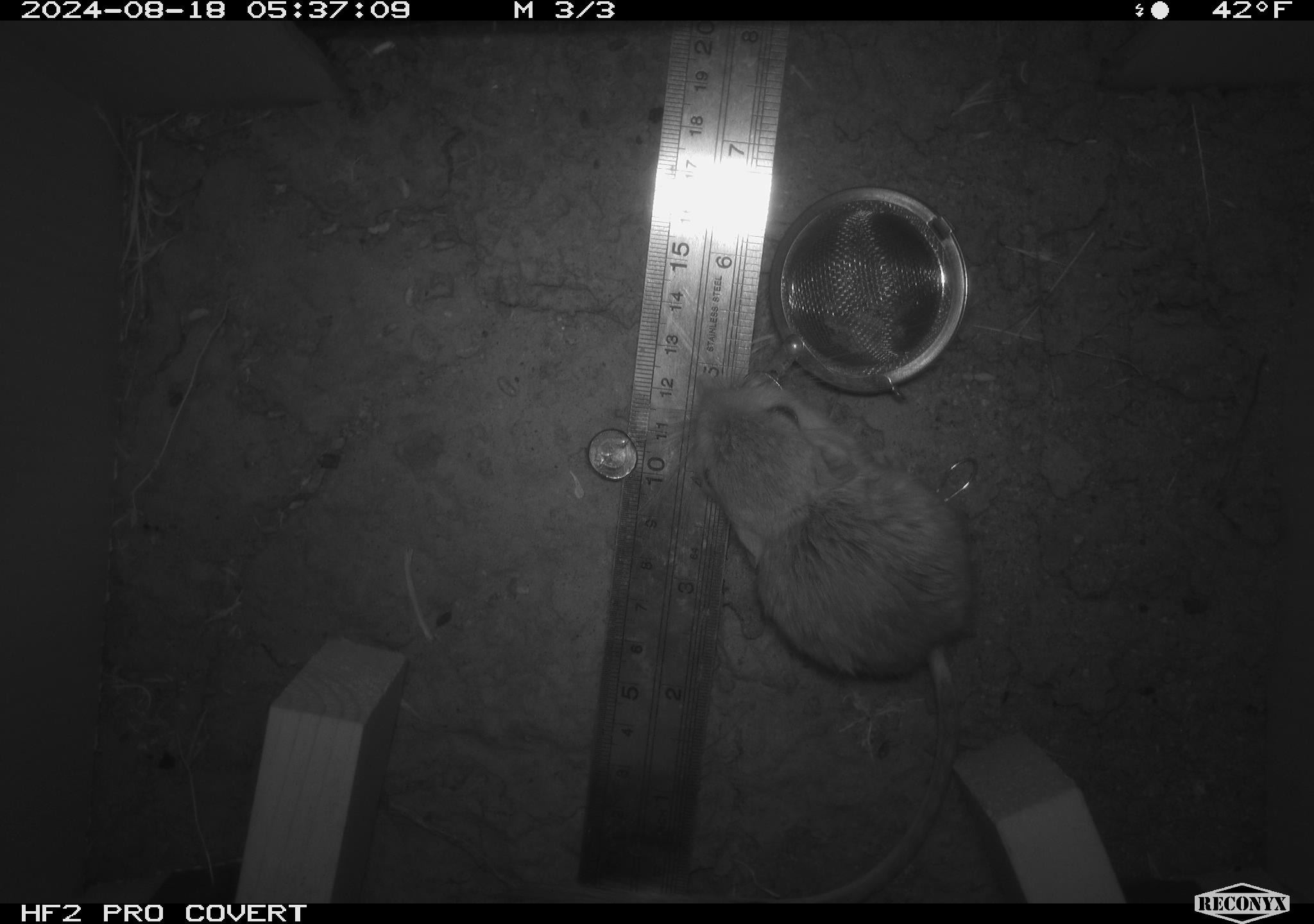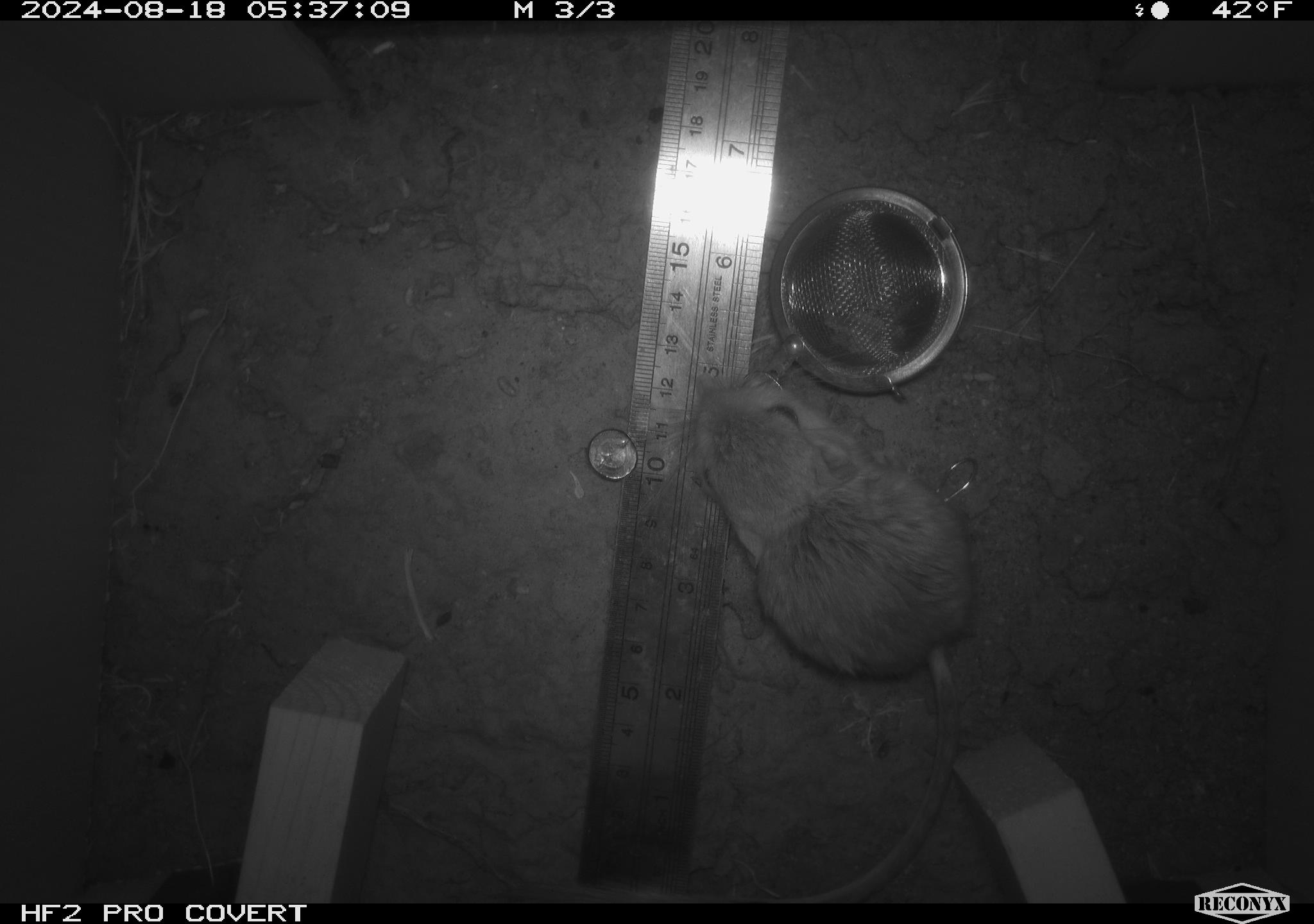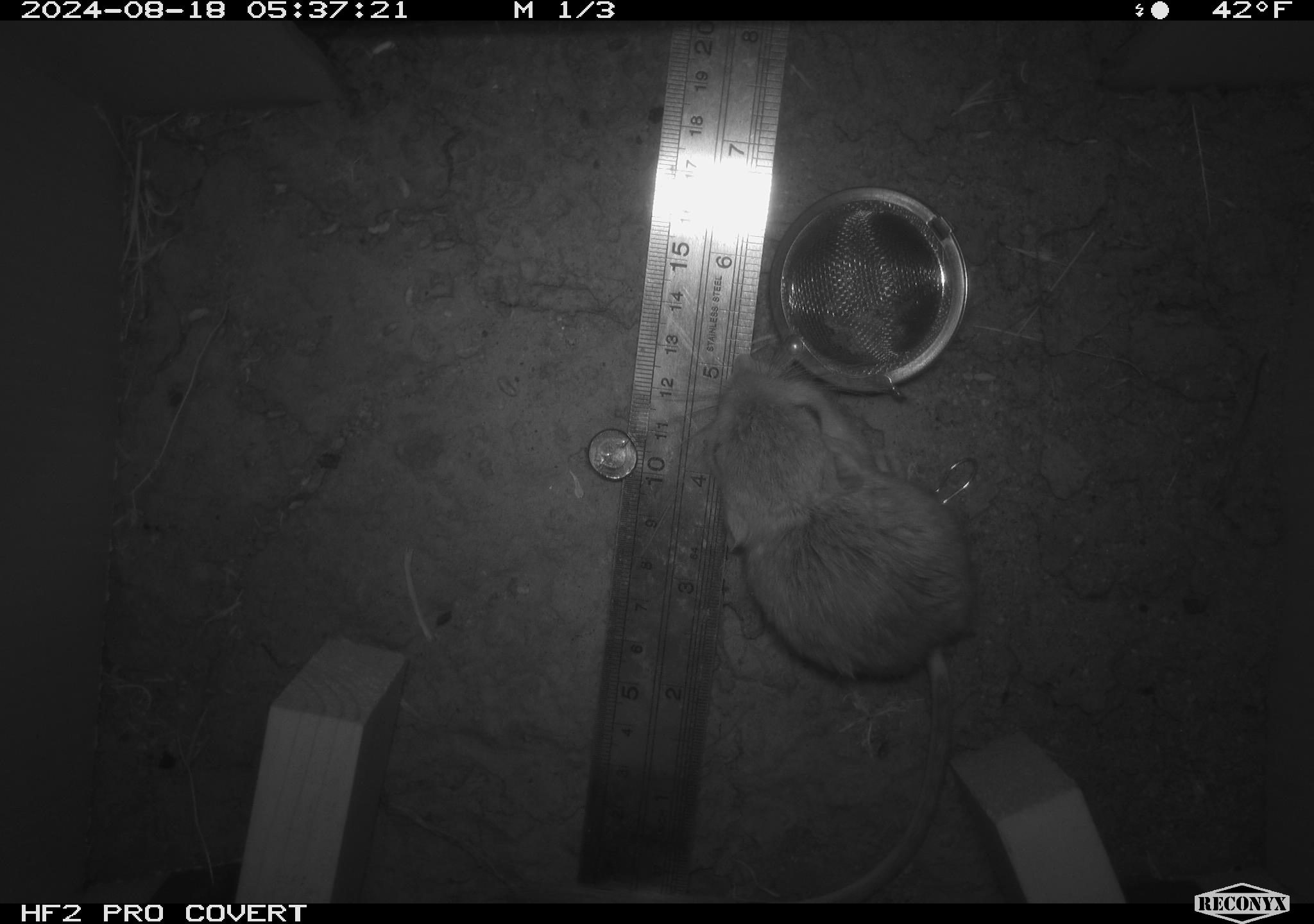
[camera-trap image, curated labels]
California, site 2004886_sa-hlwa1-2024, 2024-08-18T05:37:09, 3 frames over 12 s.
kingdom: Animalia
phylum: Chordata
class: Mammalia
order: Rodentia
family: Heteromyidae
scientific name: Heteromyidae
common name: kangaroo rats and pocket mice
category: heteromyidae family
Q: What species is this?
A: Heteromyidae family (kangaroo rats and pocket mice) (Heteromyidae).